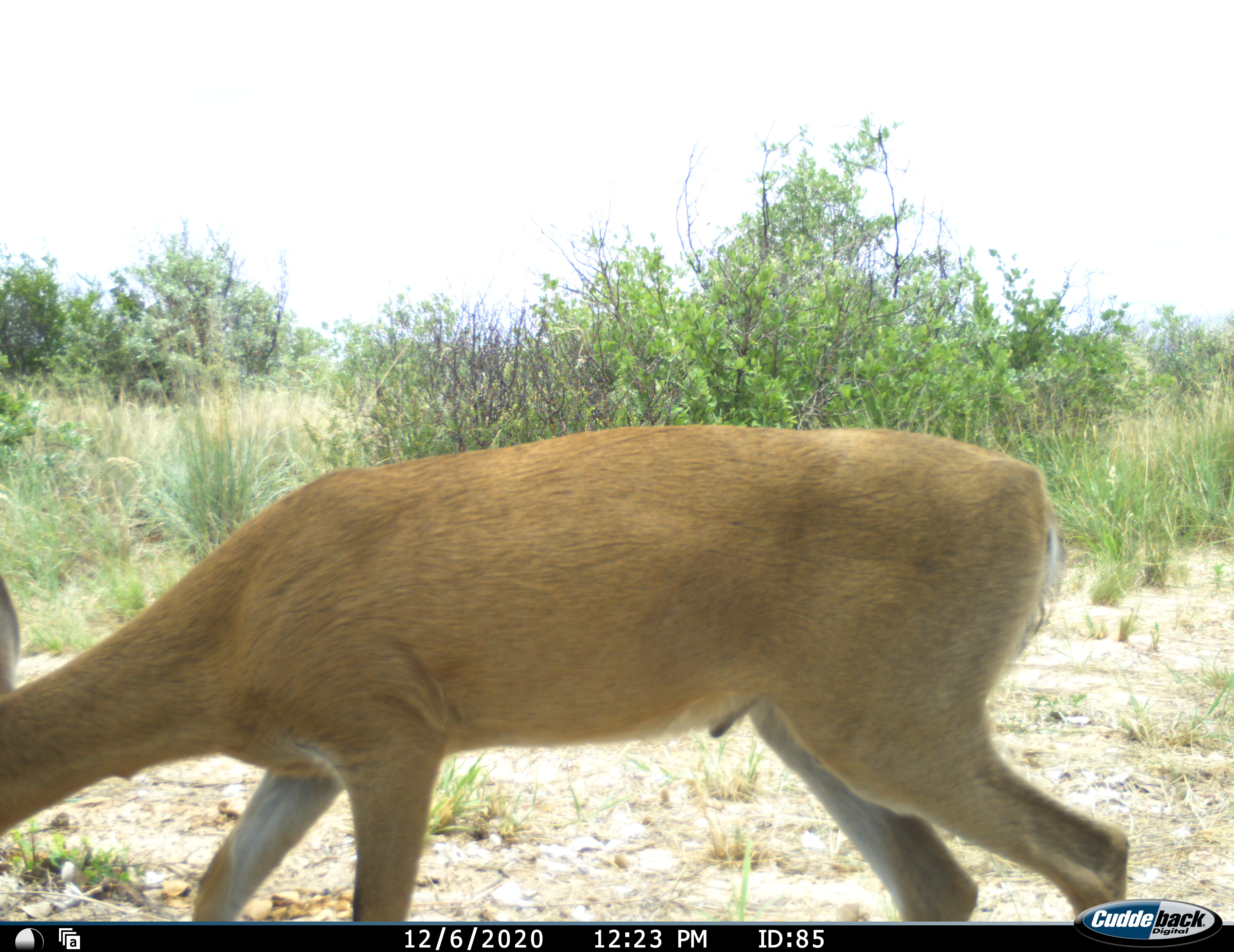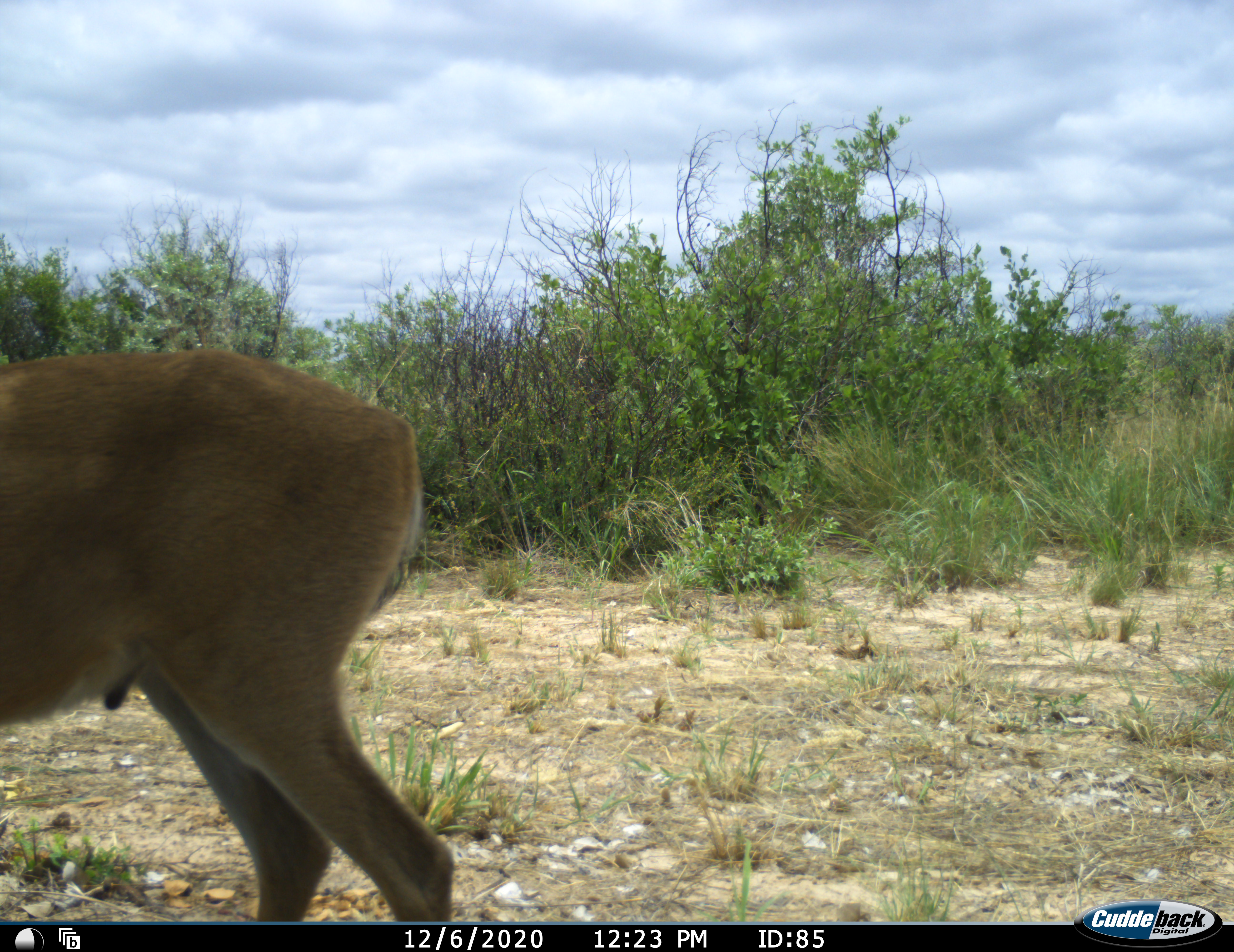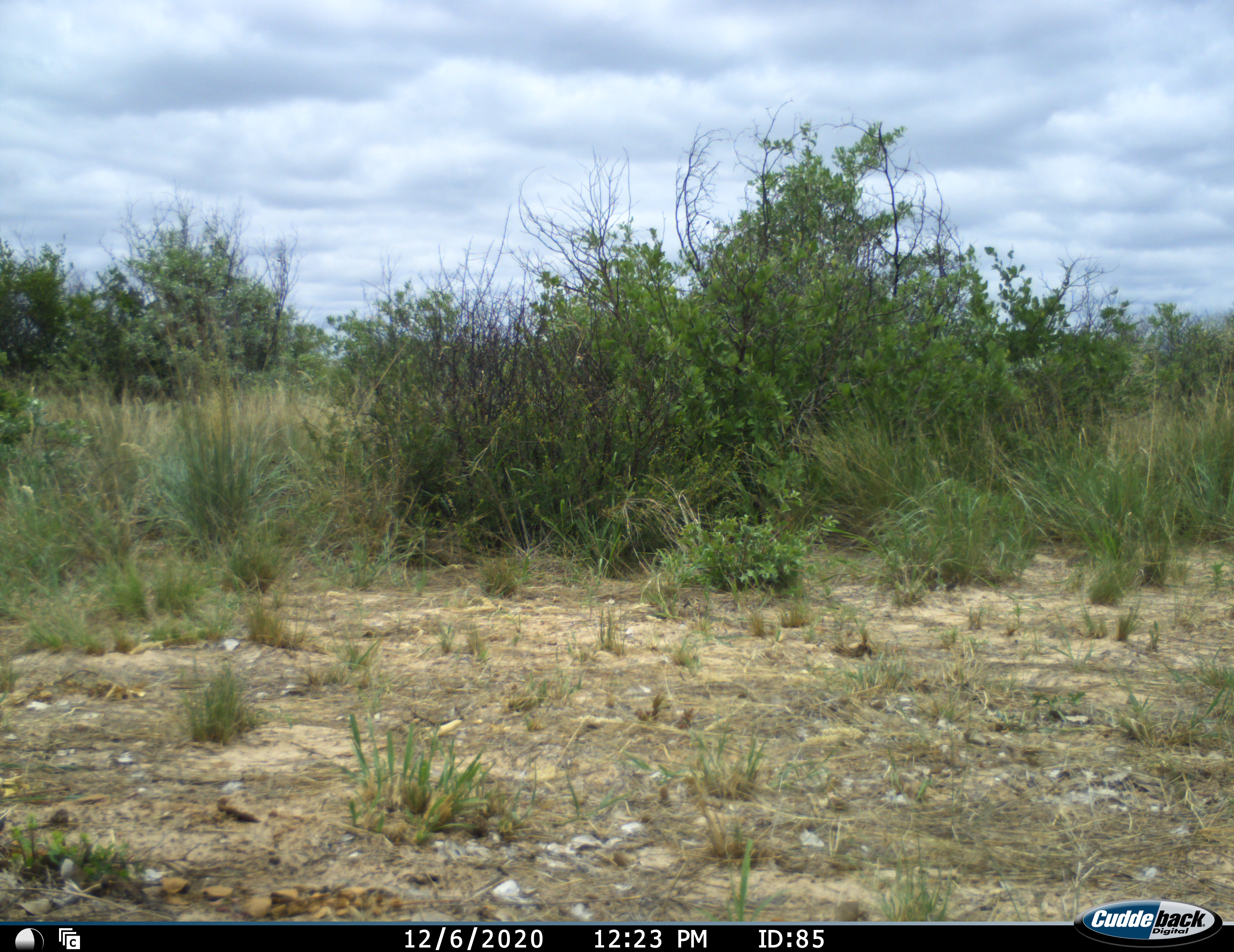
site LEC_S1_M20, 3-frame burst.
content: unidentified animal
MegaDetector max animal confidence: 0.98